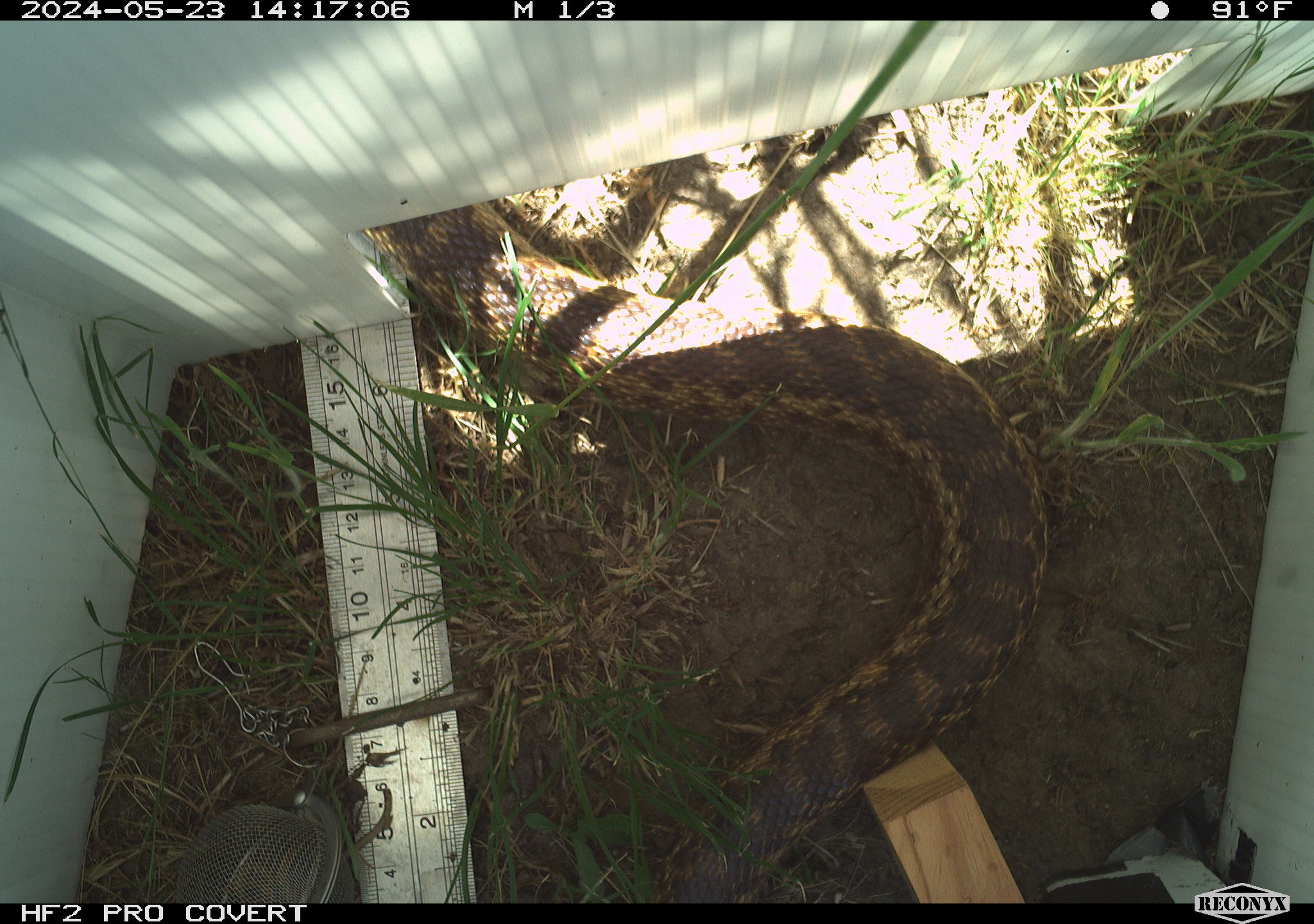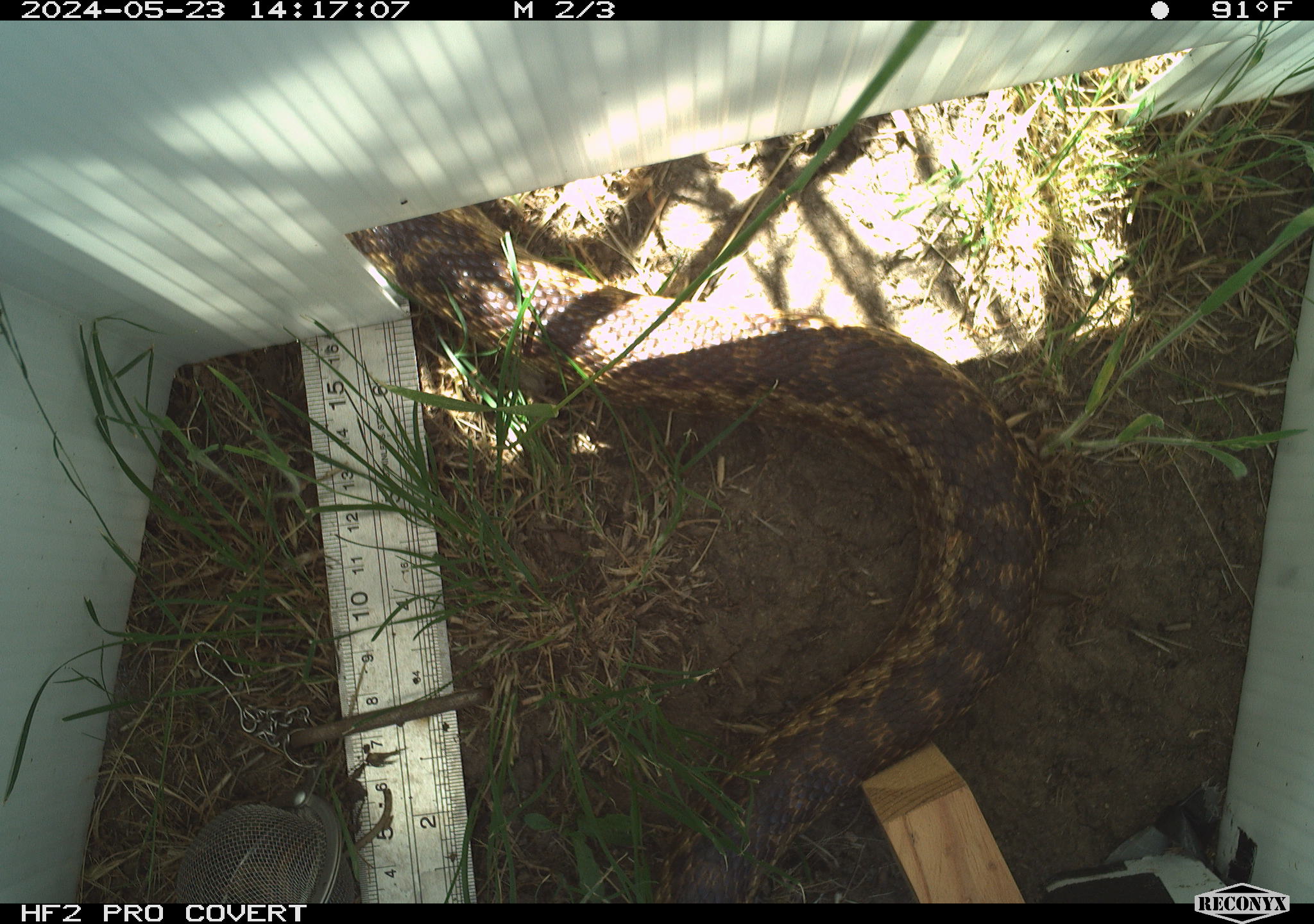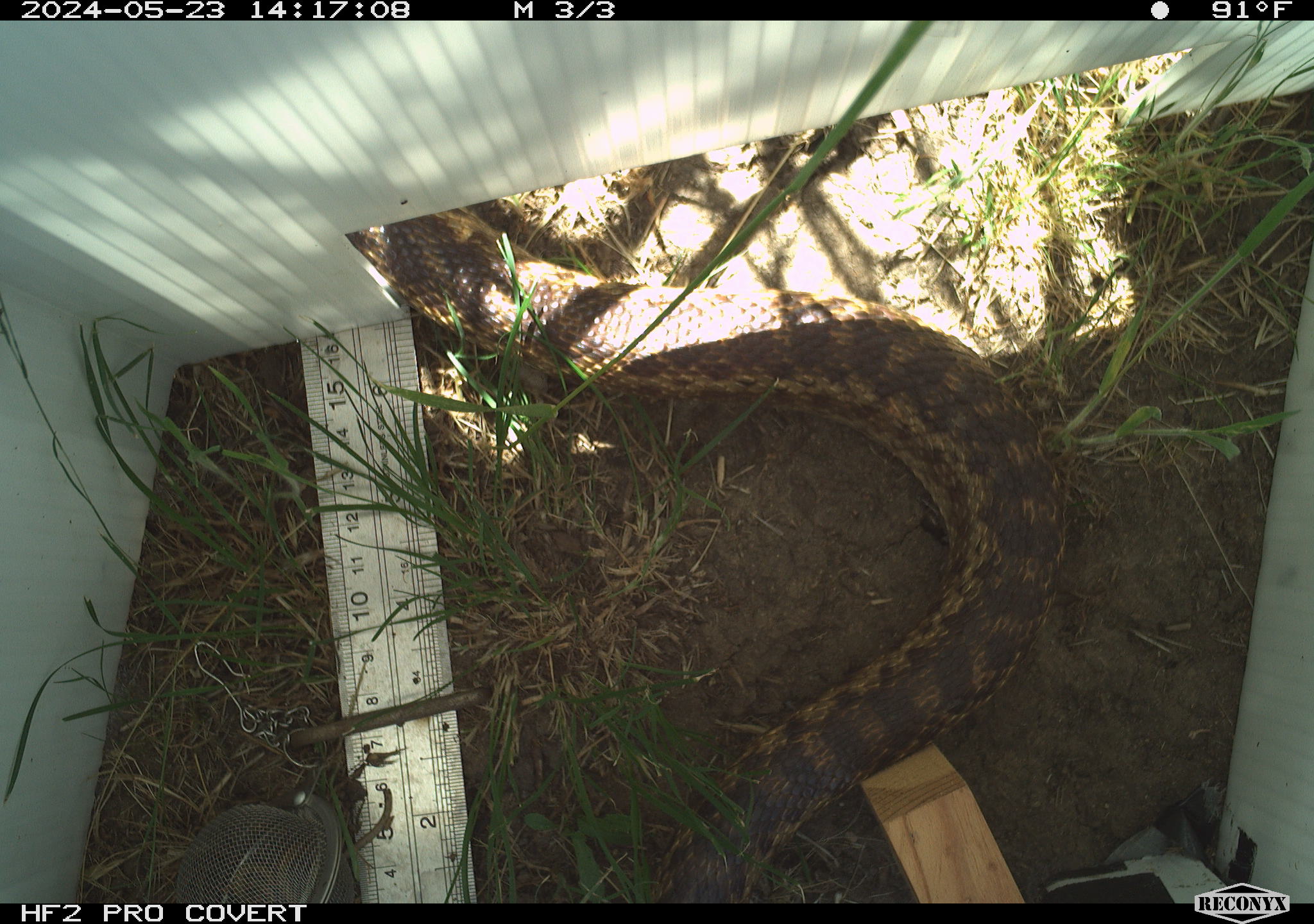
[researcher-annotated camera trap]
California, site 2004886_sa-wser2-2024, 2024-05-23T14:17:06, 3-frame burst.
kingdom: Animalia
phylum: Chordata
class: Reptilia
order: Squamata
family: Colubridae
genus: Pituophis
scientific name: Pituophis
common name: bullsnakes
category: pituophis species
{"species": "pituophis species (bullsnakes) (Pituophis)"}